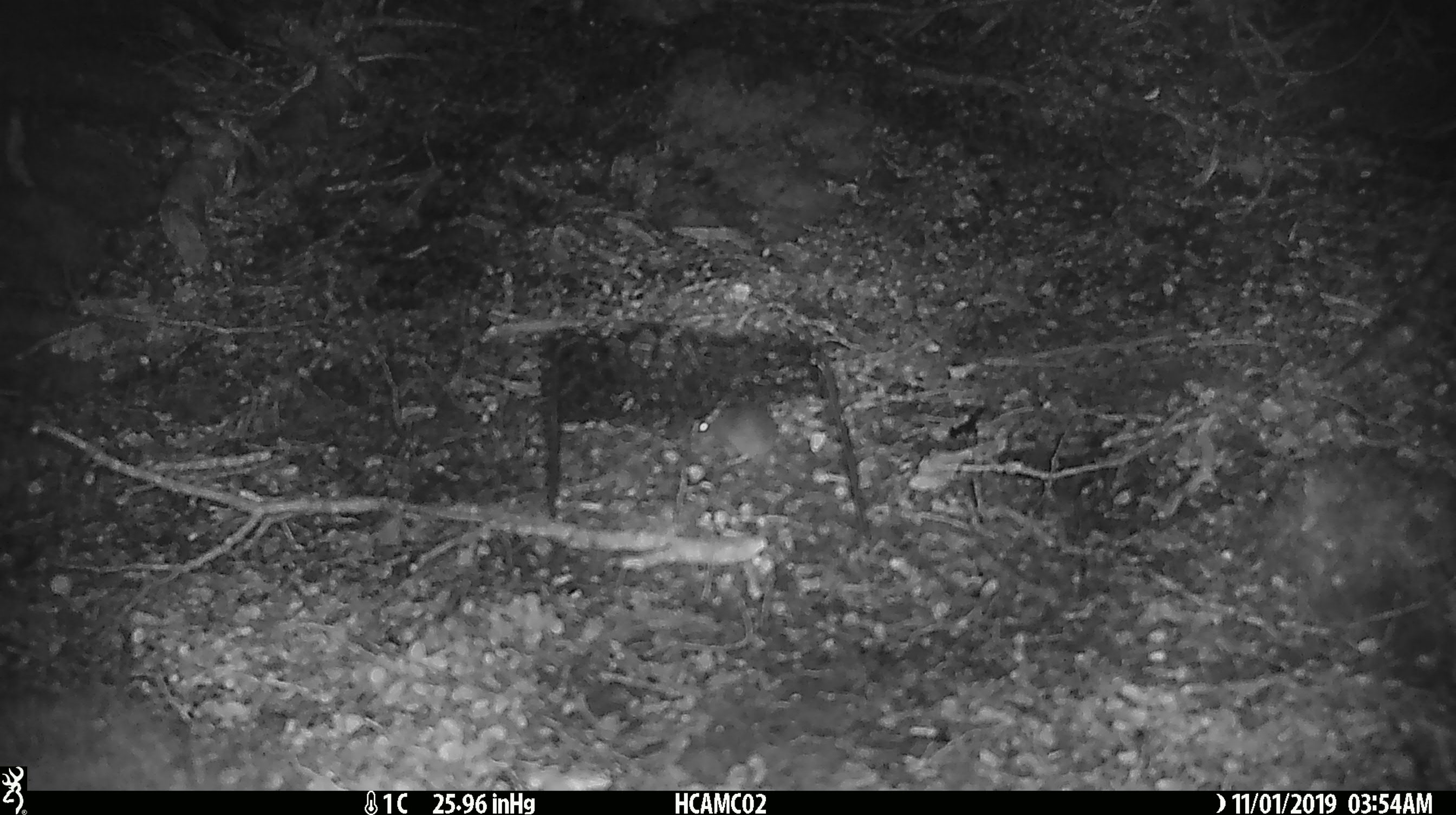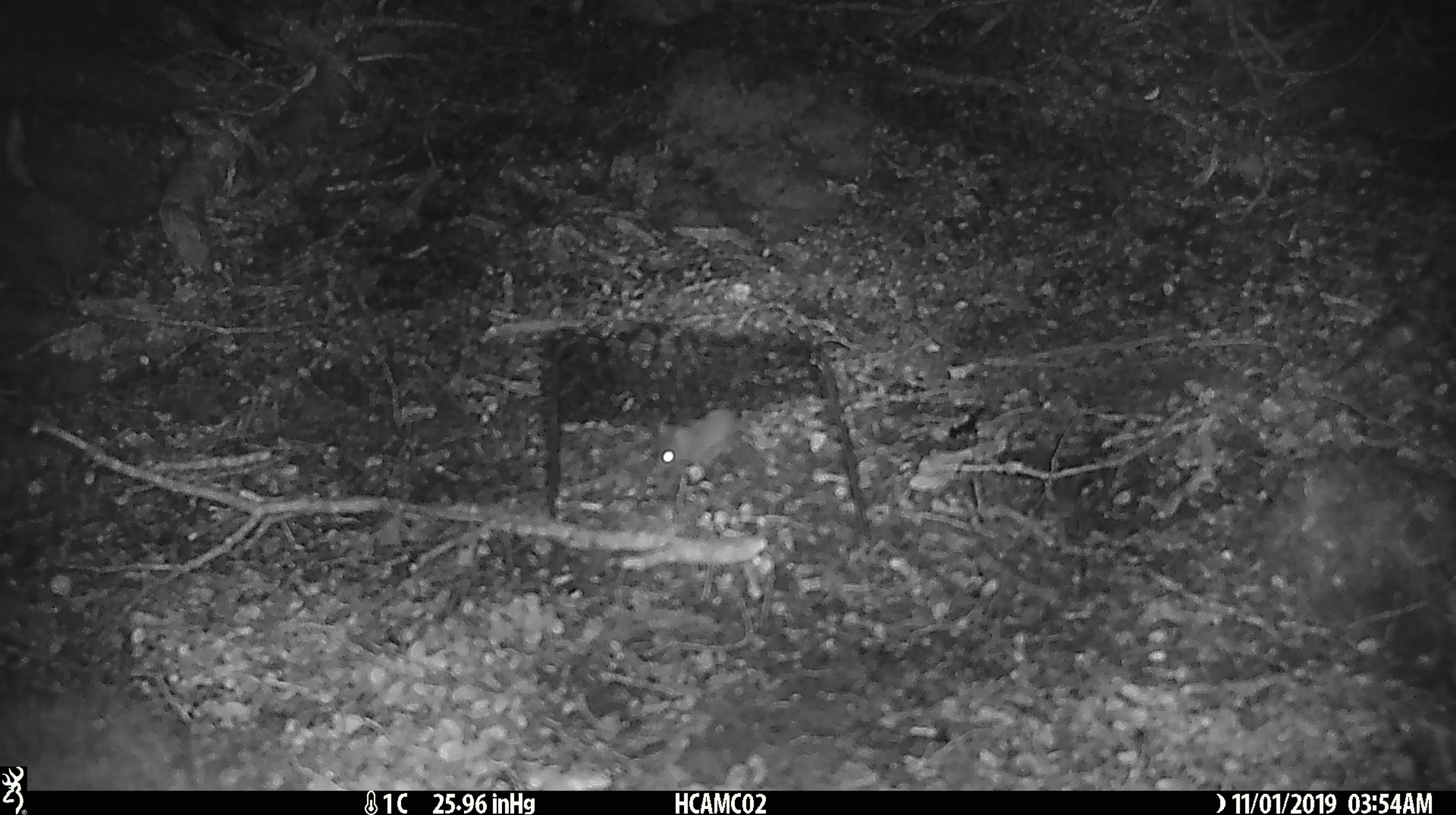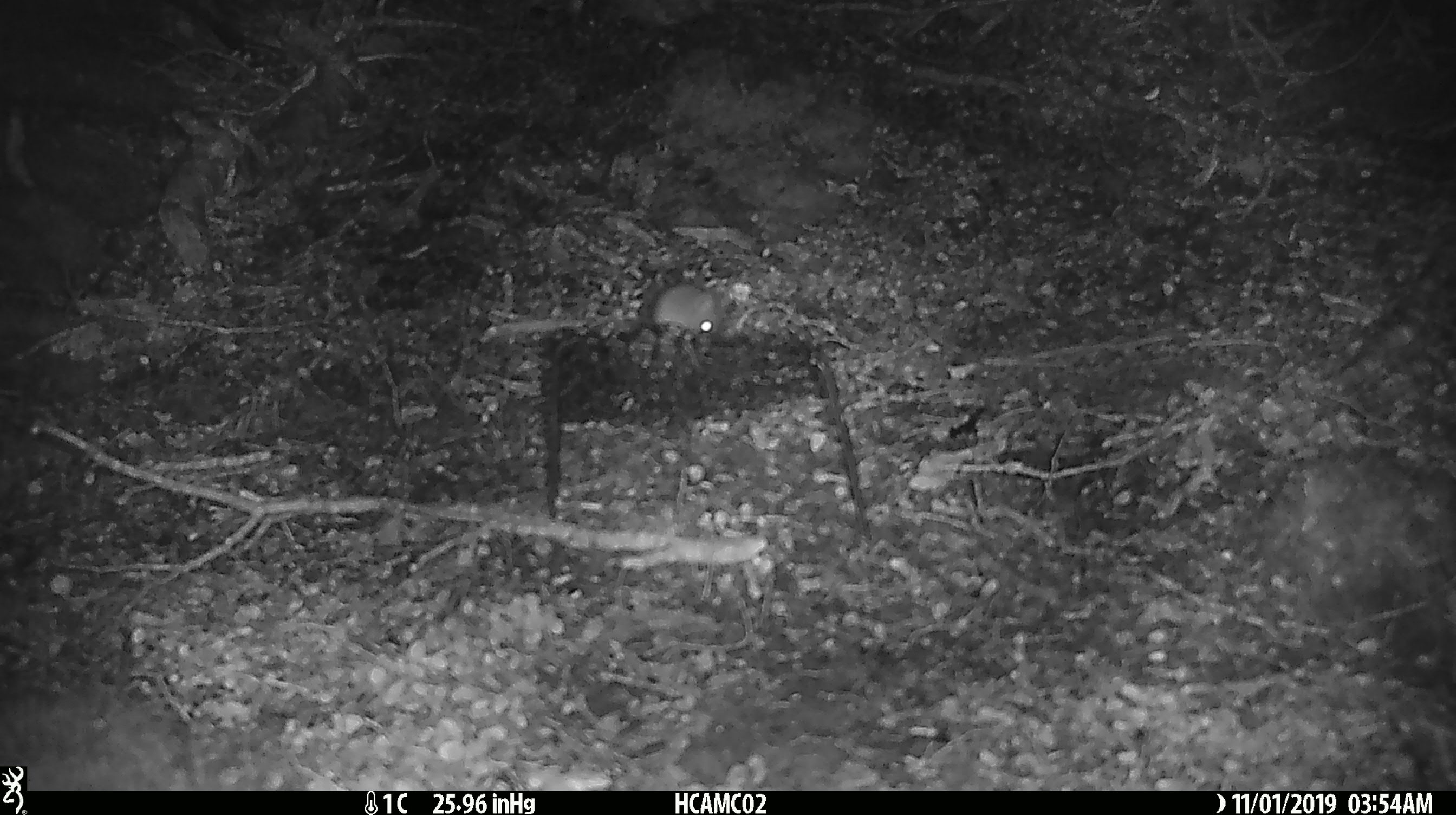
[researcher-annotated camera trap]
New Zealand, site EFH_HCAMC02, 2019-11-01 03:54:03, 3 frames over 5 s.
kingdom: Animalia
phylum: Chordata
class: Mammalia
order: Rodentia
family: Muridae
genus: Mus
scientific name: Mus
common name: mouse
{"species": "mouse (Mus)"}